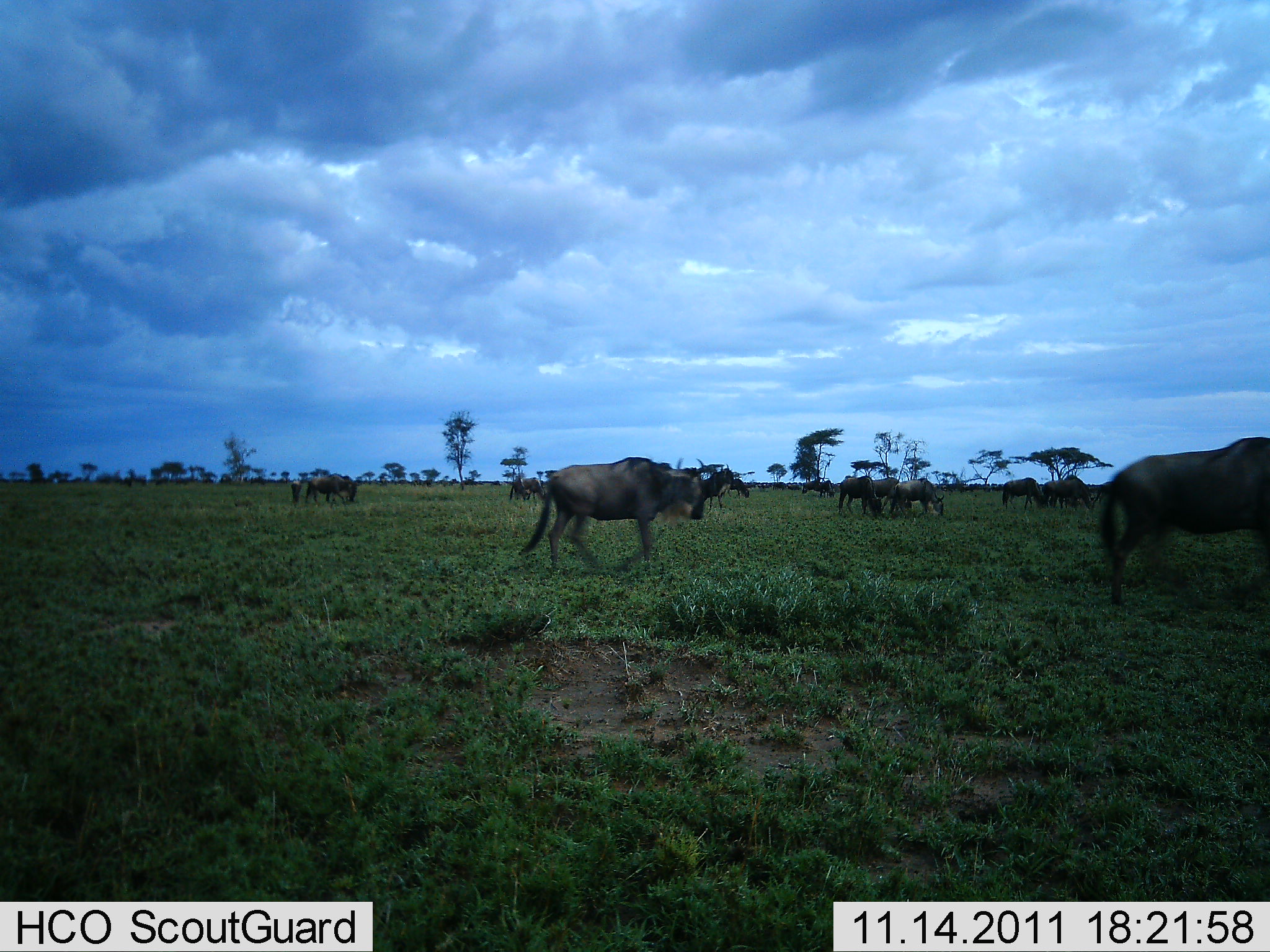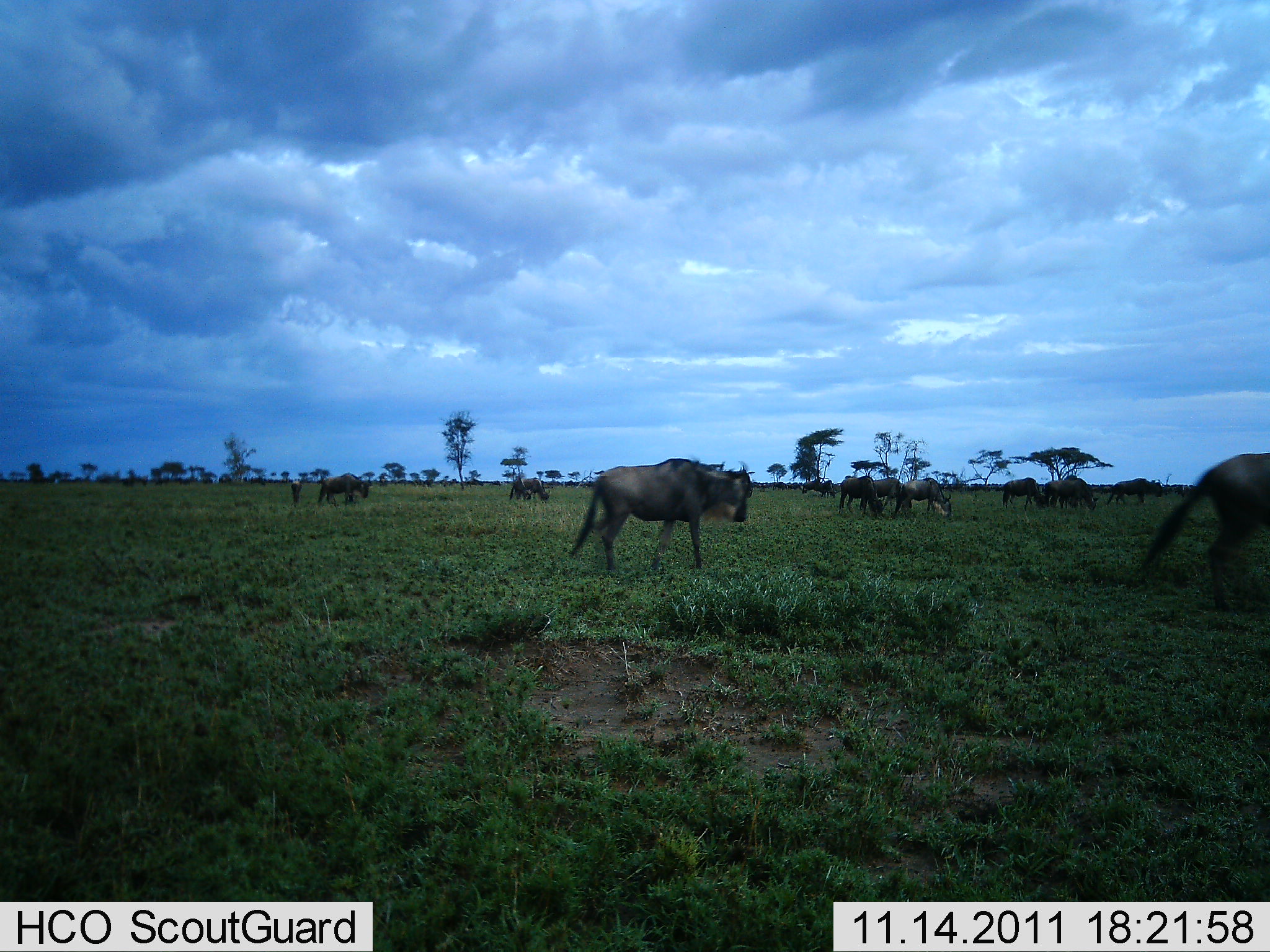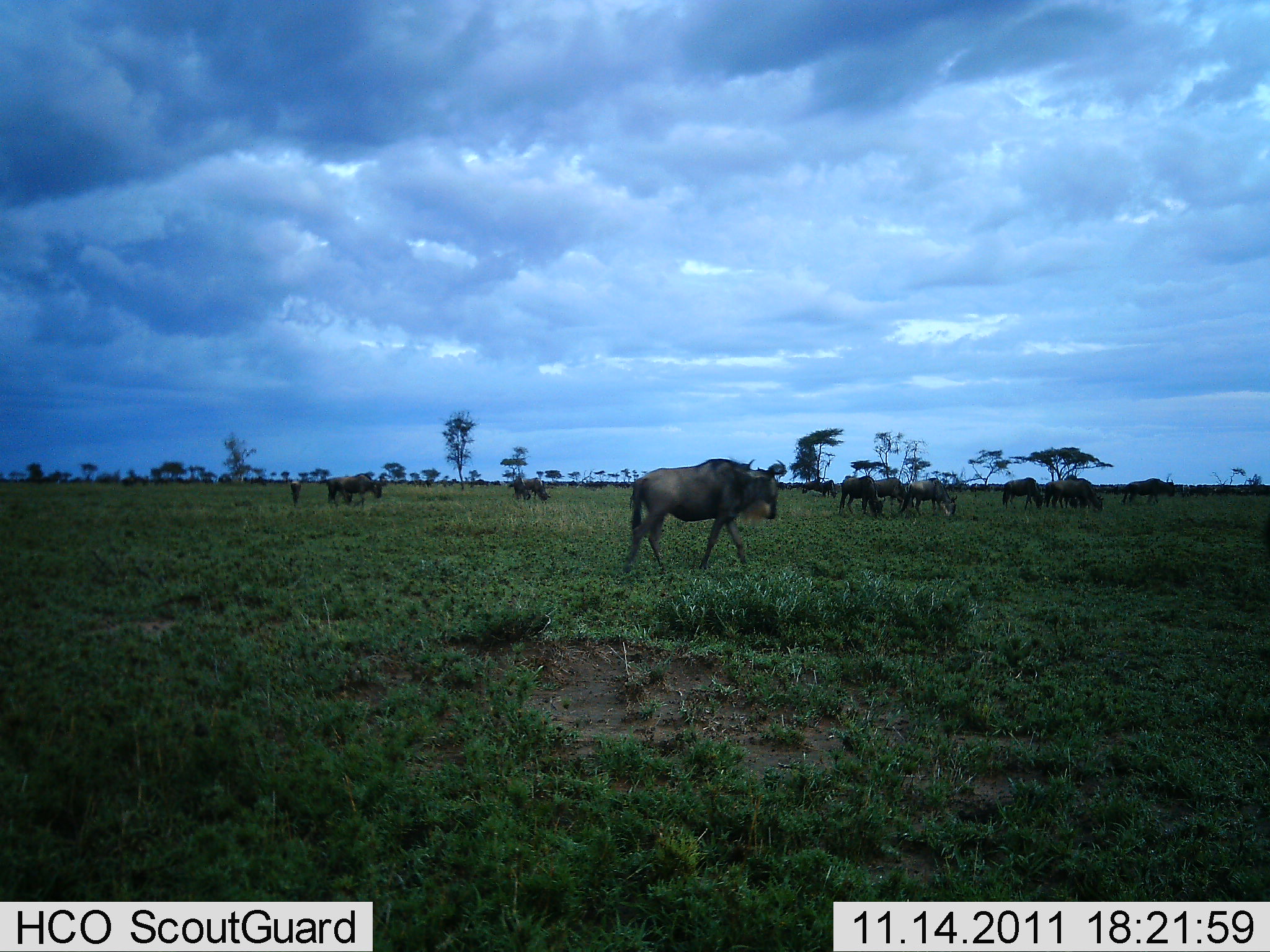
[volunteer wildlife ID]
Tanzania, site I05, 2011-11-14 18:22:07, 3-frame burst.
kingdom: Animalia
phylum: Chordata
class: Mammalia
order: Artiodactyla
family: Bovidae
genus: Connochaetes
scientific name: Connochaetes taurinus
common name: blue wildebeest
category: wildebeest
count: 11-50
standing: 21%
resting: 0%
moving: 79%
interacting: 0%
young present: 7%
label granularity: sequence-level